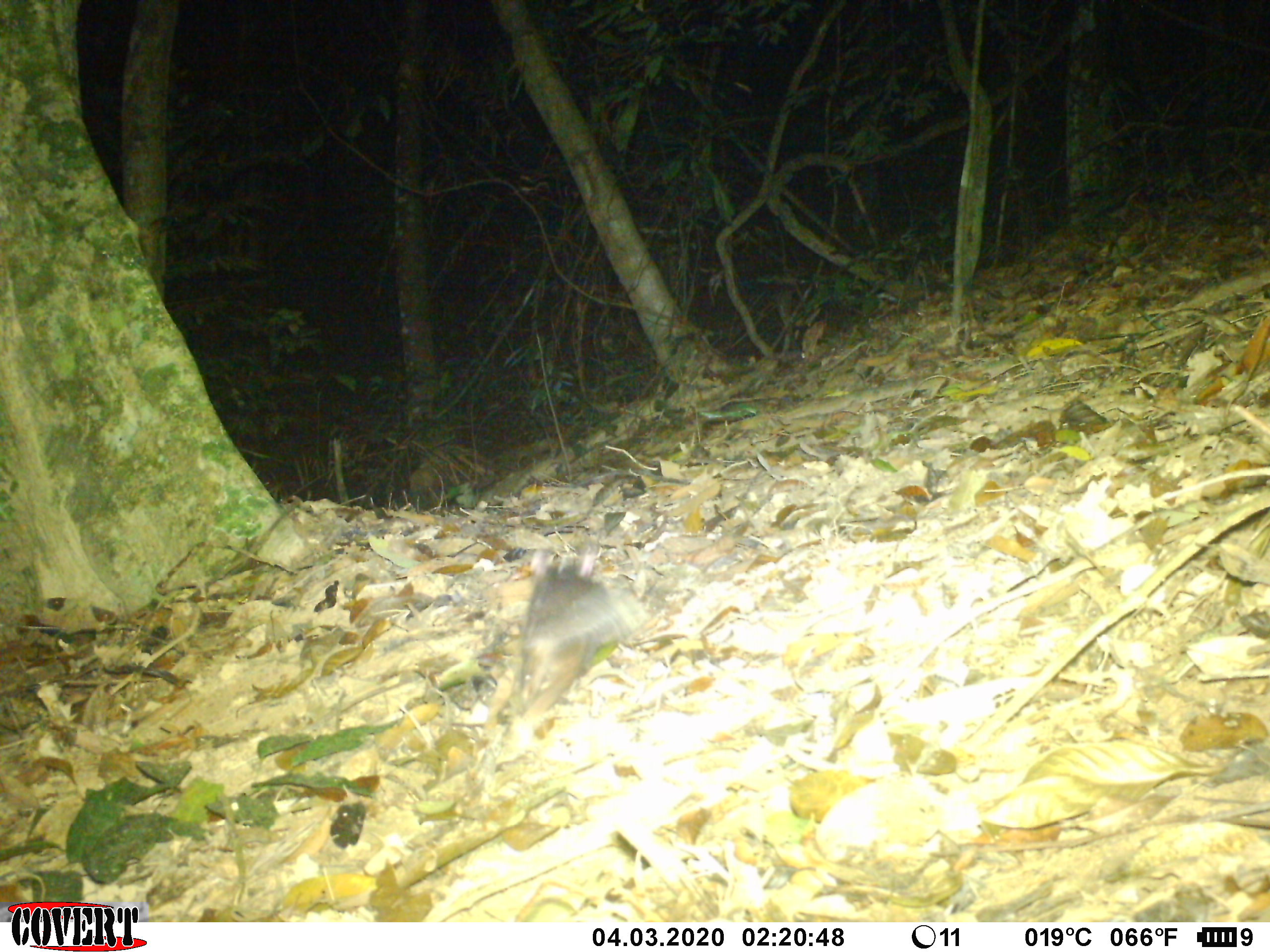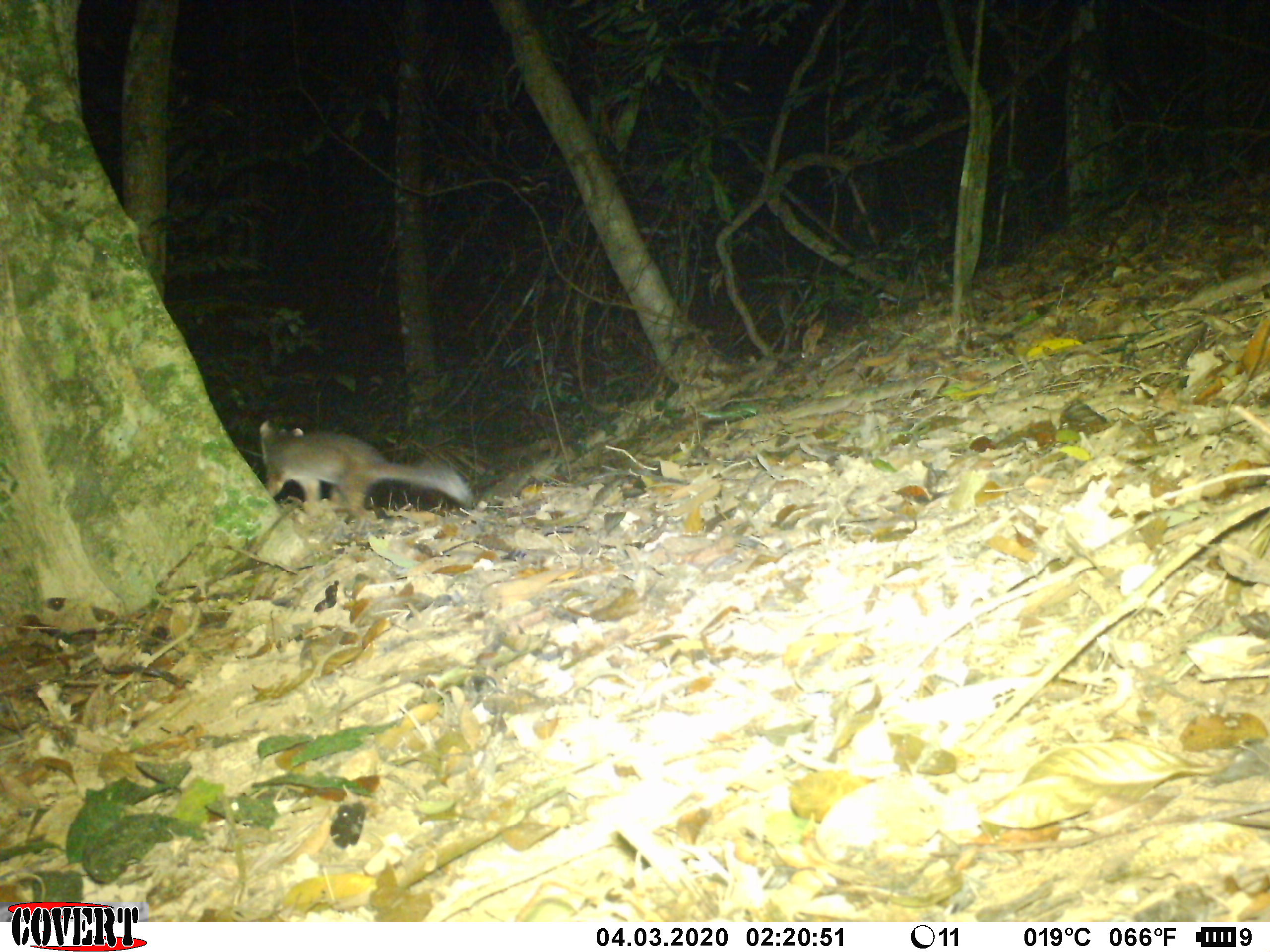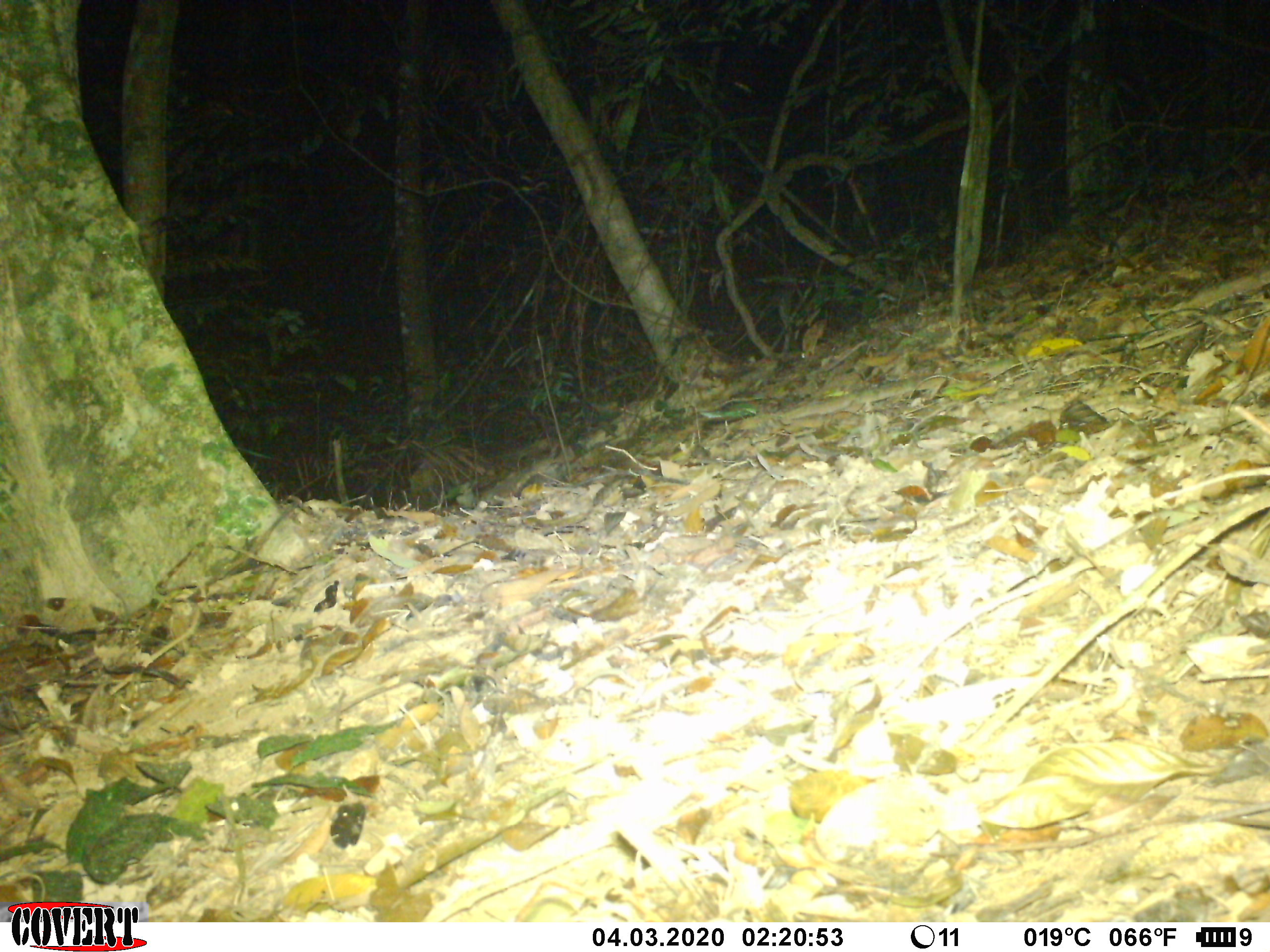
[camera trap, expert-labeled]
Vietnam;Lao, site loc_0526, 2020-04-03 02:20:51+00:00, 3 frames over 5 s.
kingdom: Animalia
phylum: Chordata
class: Mammalia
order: Carnivora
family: Mustelidae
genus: Melogale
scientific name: Melogale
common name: ferret badger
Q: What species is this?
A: Ferret badger (Melogale).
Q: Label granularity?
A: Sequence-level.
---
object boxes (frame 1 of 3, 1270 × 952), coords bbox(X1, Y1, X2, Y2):
ferret badger: bbox(482, 537, 651, 750)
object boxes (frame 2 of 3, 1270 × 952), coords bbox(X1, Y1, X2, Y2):
ferret badger: bbox(260, 422, 476, 509)